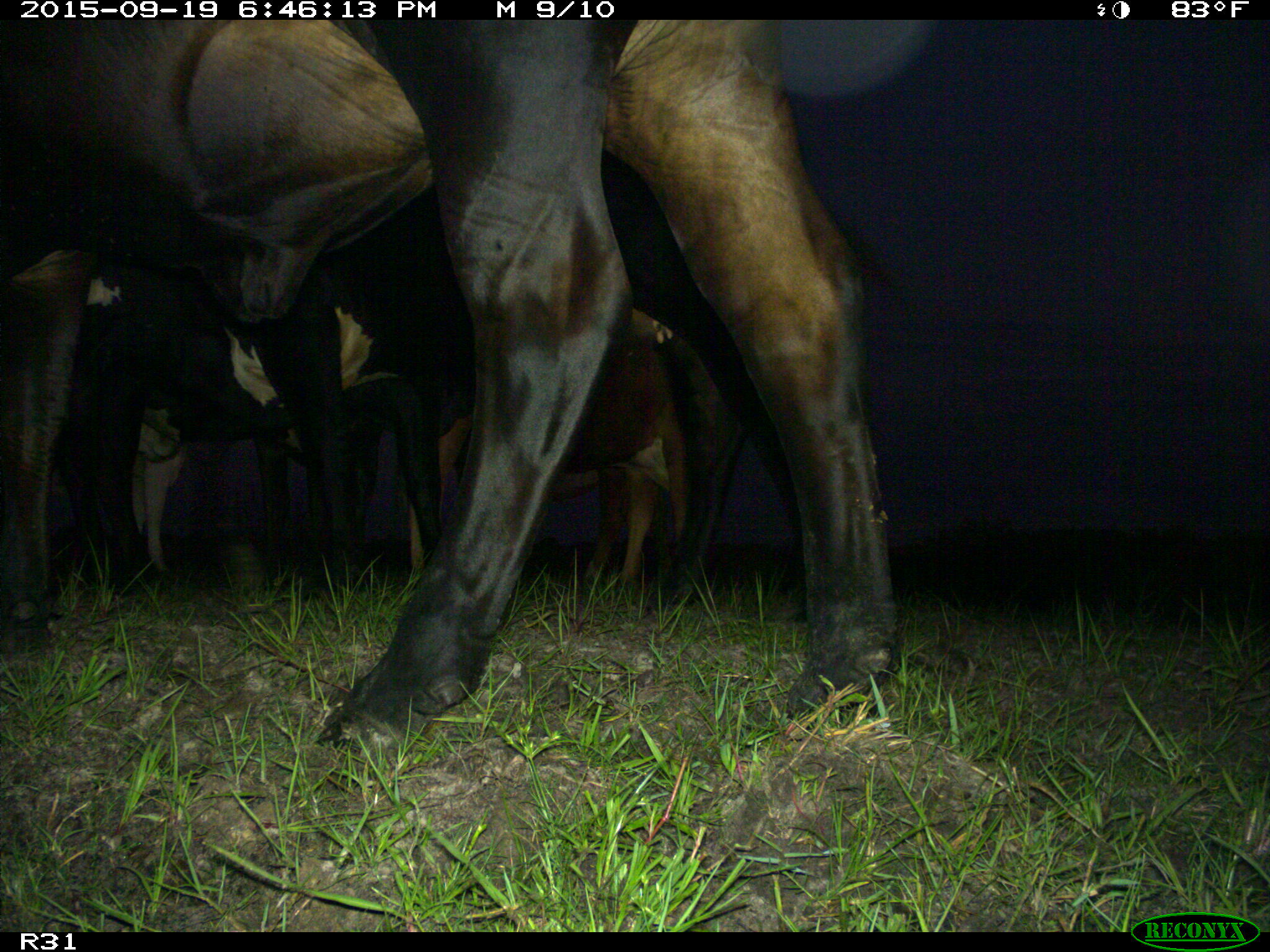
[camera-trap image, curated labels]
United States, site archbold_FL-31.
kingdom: Animalia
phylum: Chordata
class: Mammalia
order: Artiodactyla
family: Bovidae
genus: Bos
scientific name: Bos taurus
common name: domestic cow